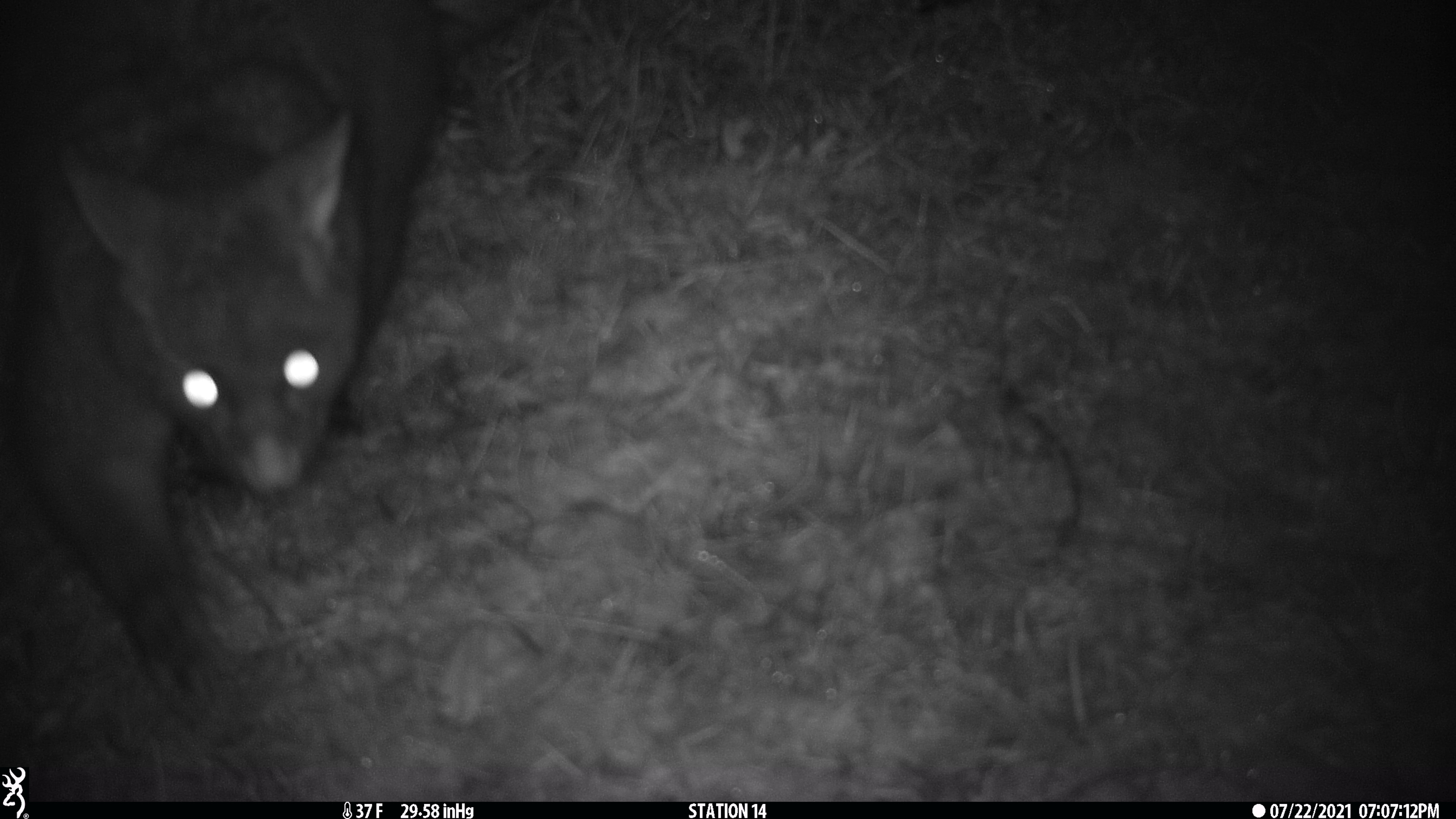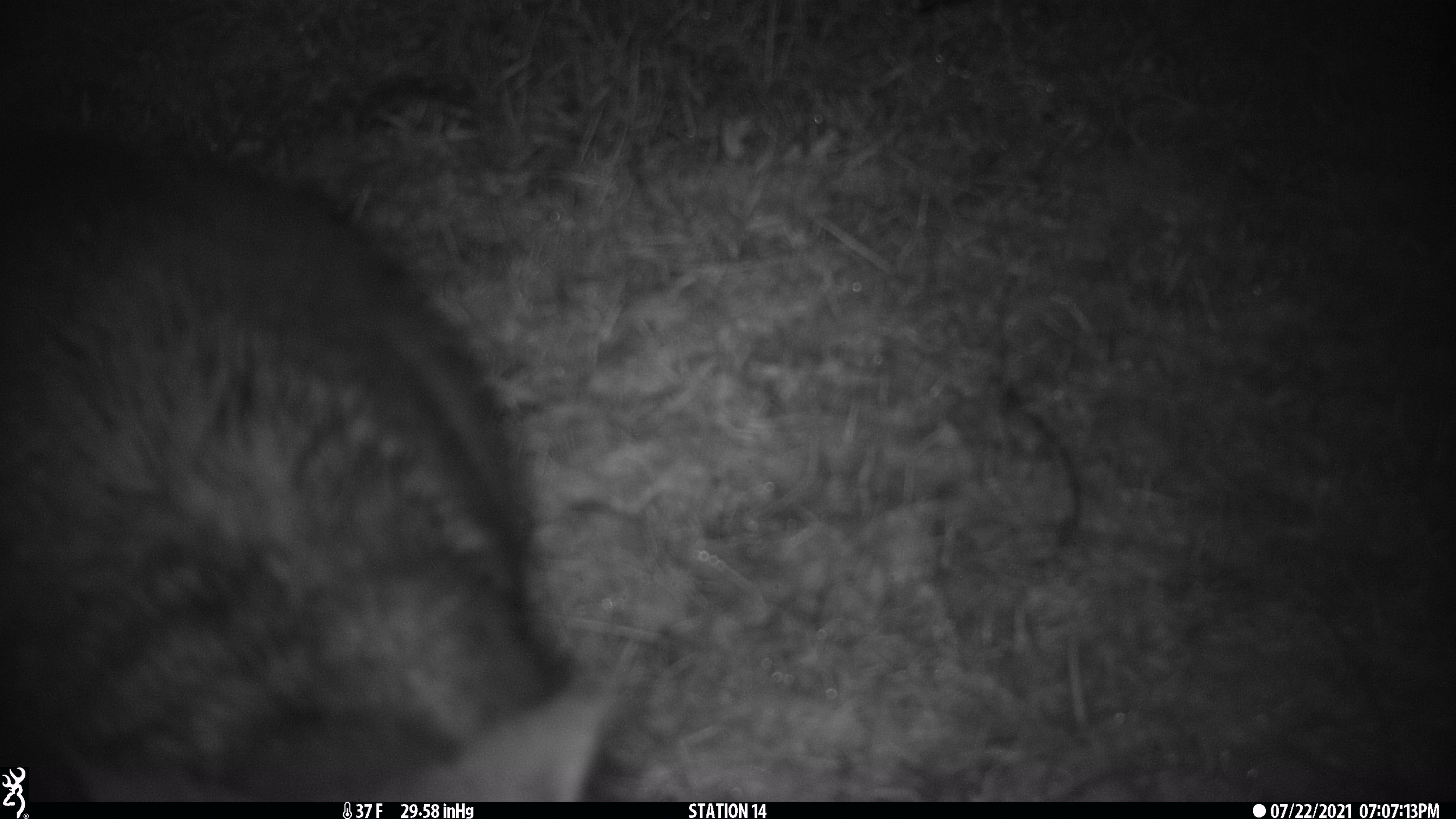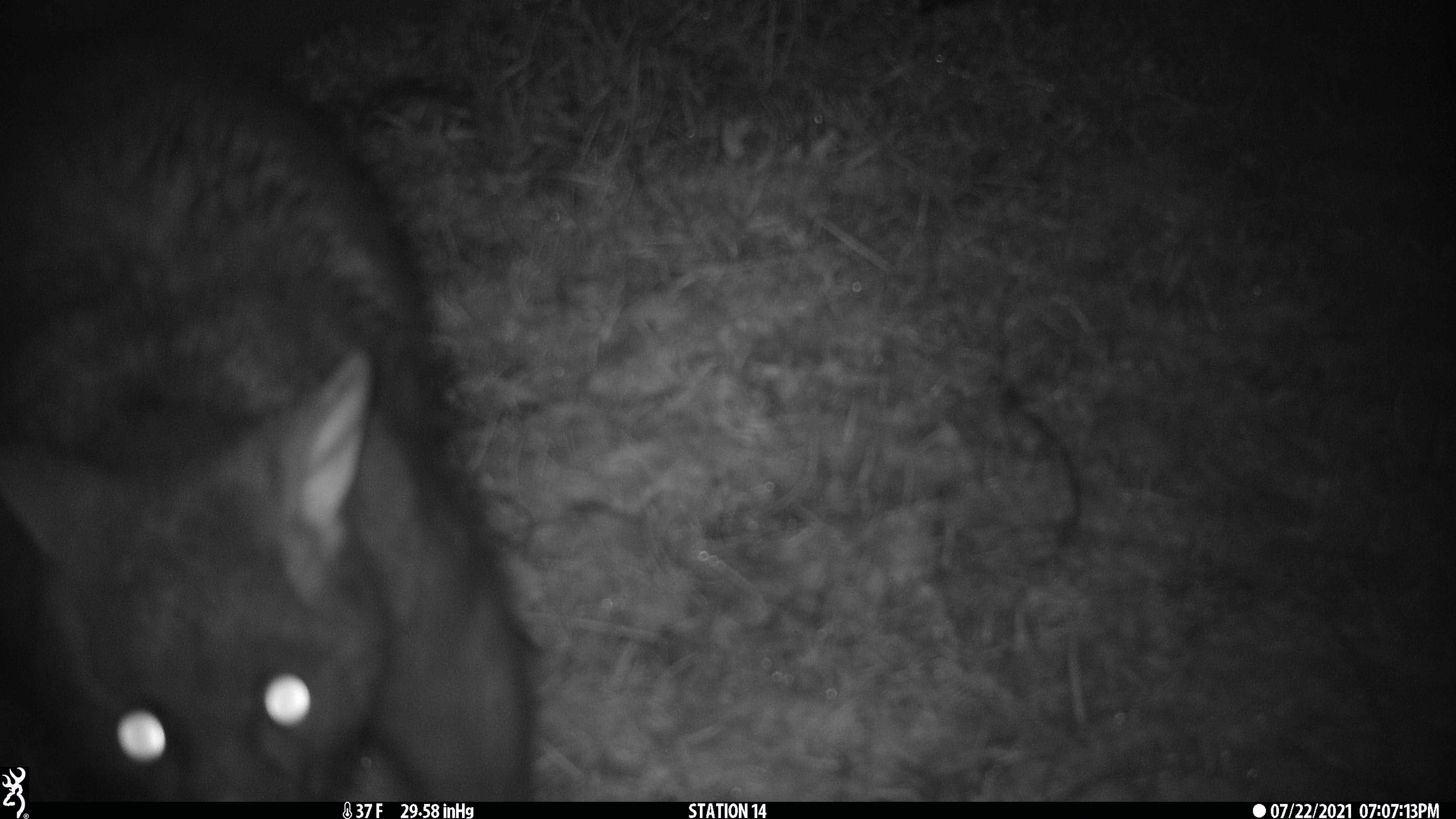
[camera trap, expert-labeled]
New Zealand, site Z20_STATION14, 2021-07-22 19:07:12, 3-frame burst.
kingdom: Animalia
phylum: Chordata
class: Mammalia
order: Diprotodontia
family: Phalangeridae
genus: Trichosurus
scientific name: Trichosurus vulpecula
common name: common brushtail possum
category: possum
Possum (common brushtail possum) (Trichosurus vulpecula).